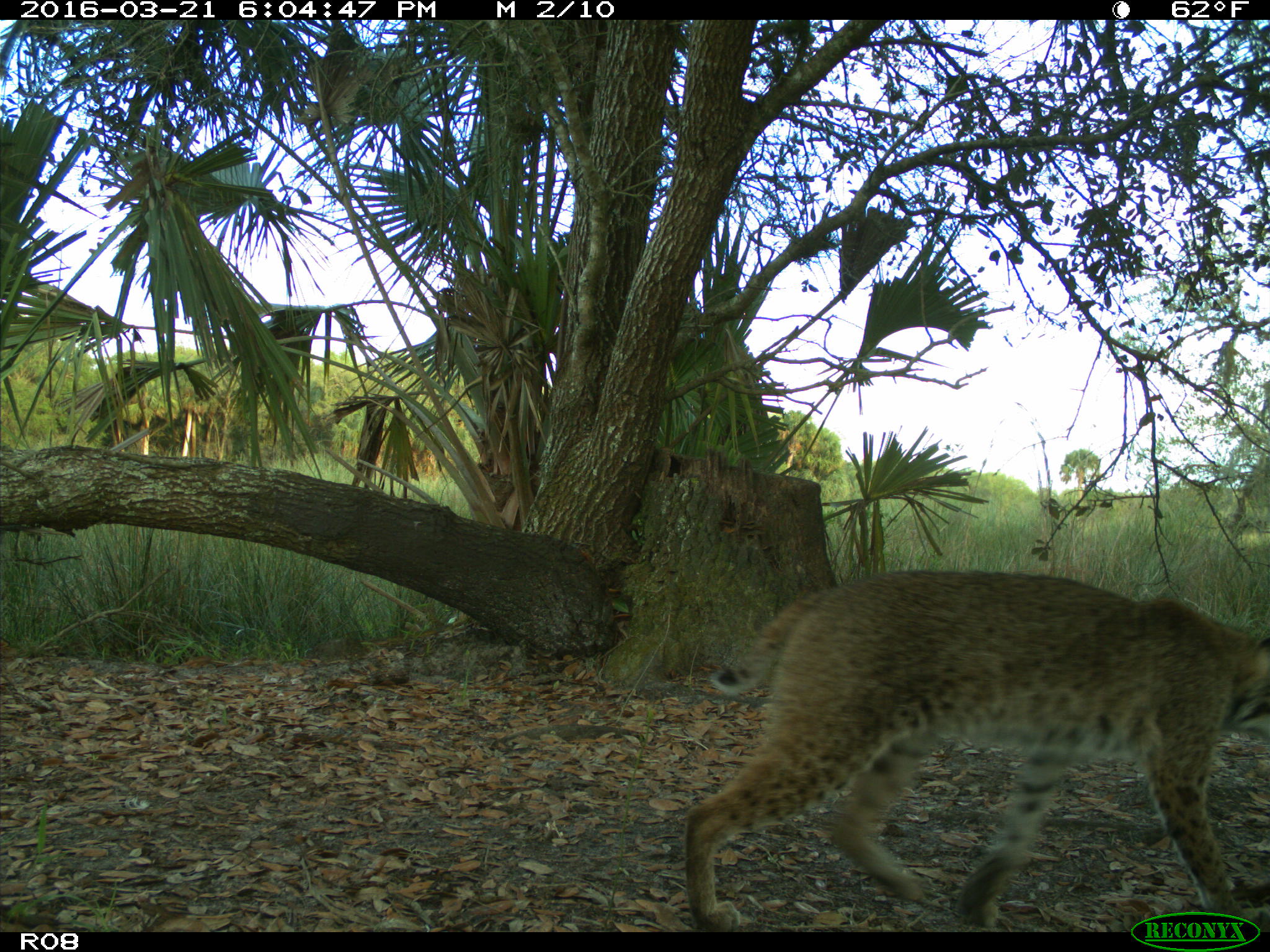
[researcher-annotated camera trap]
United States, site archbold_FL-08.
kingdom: Animalia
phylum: Chordata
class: Mammalia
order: Carnivora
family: Felidae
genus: Lynx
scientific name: Lynx rufus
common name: bobcat